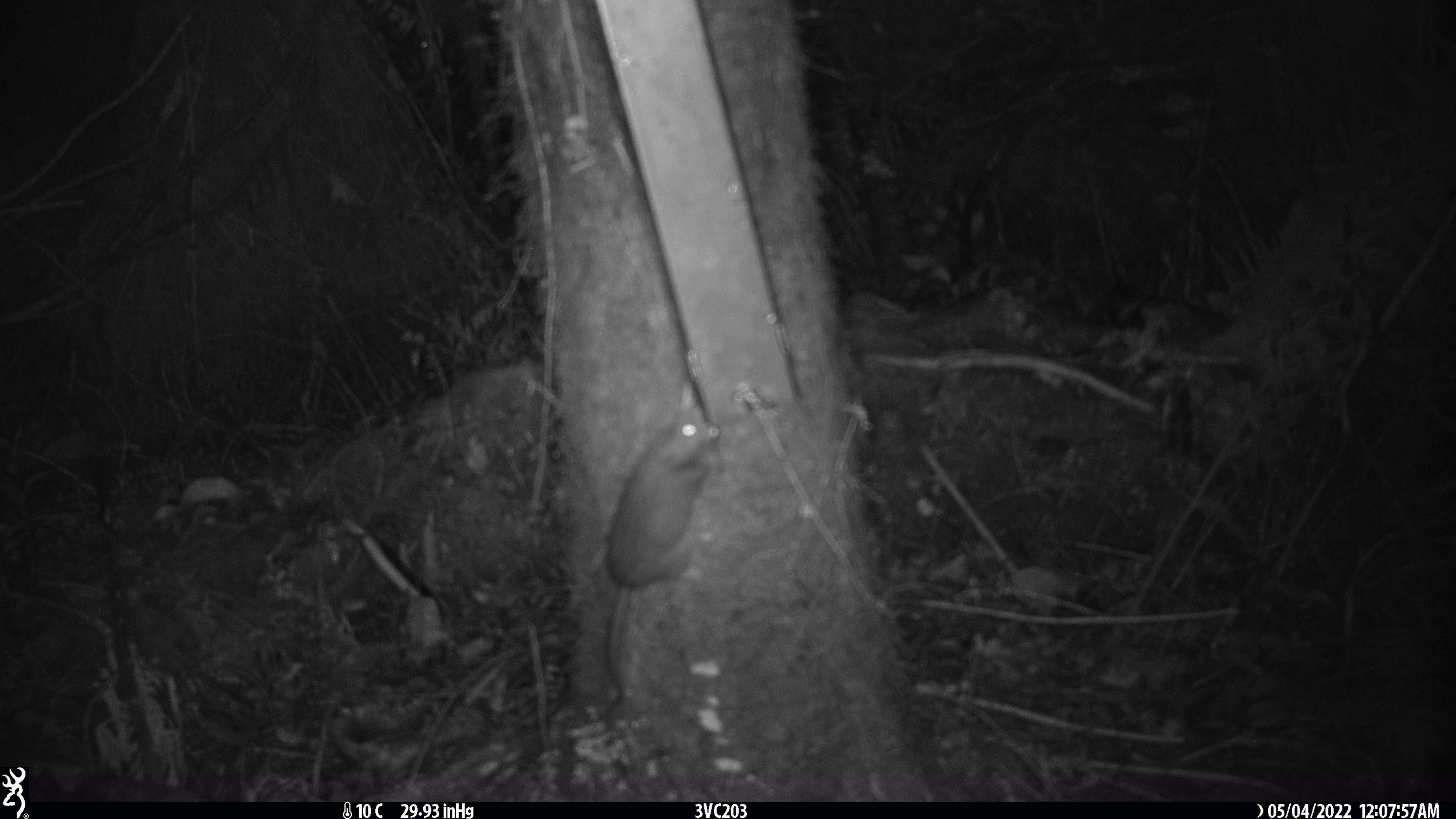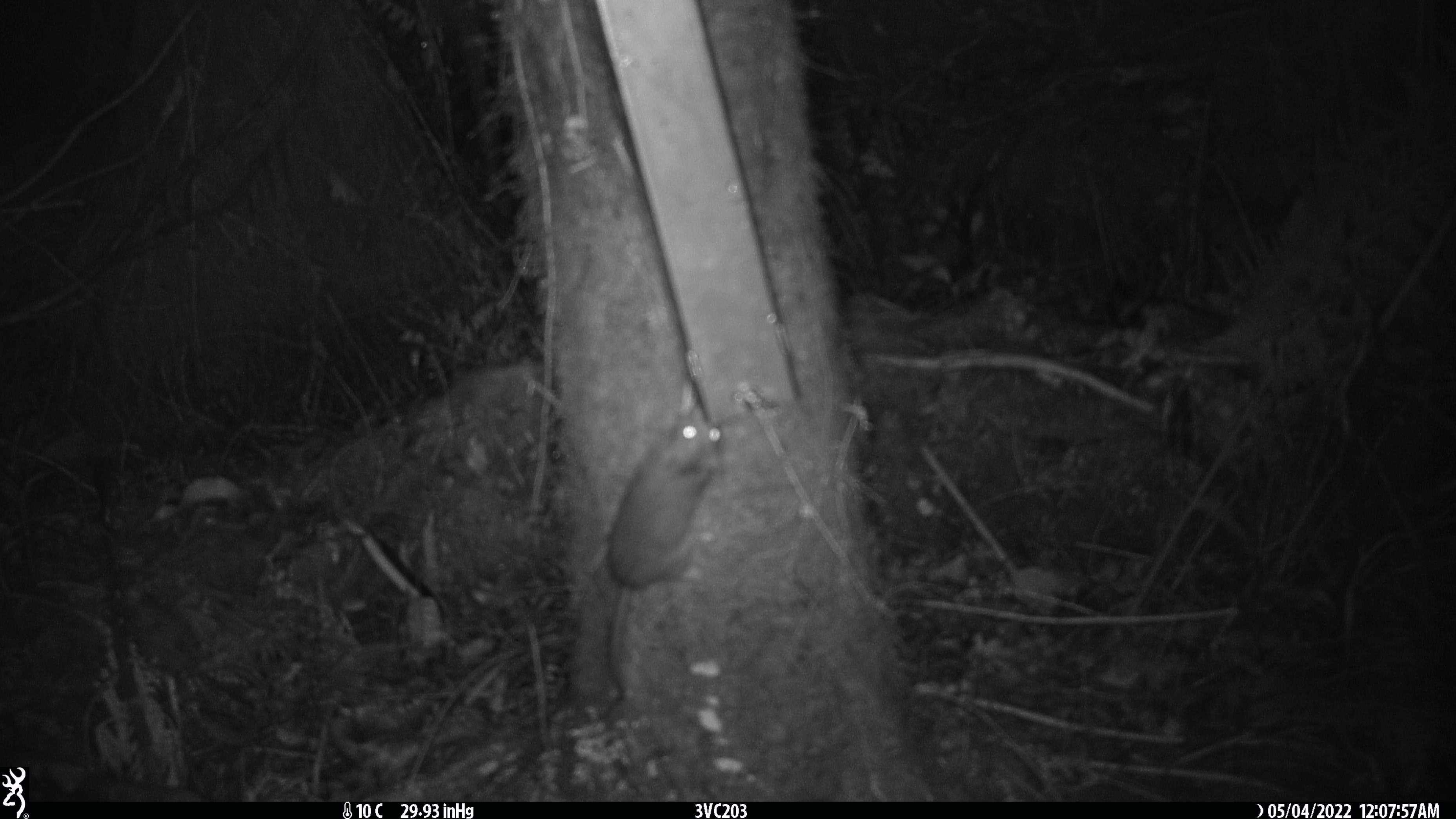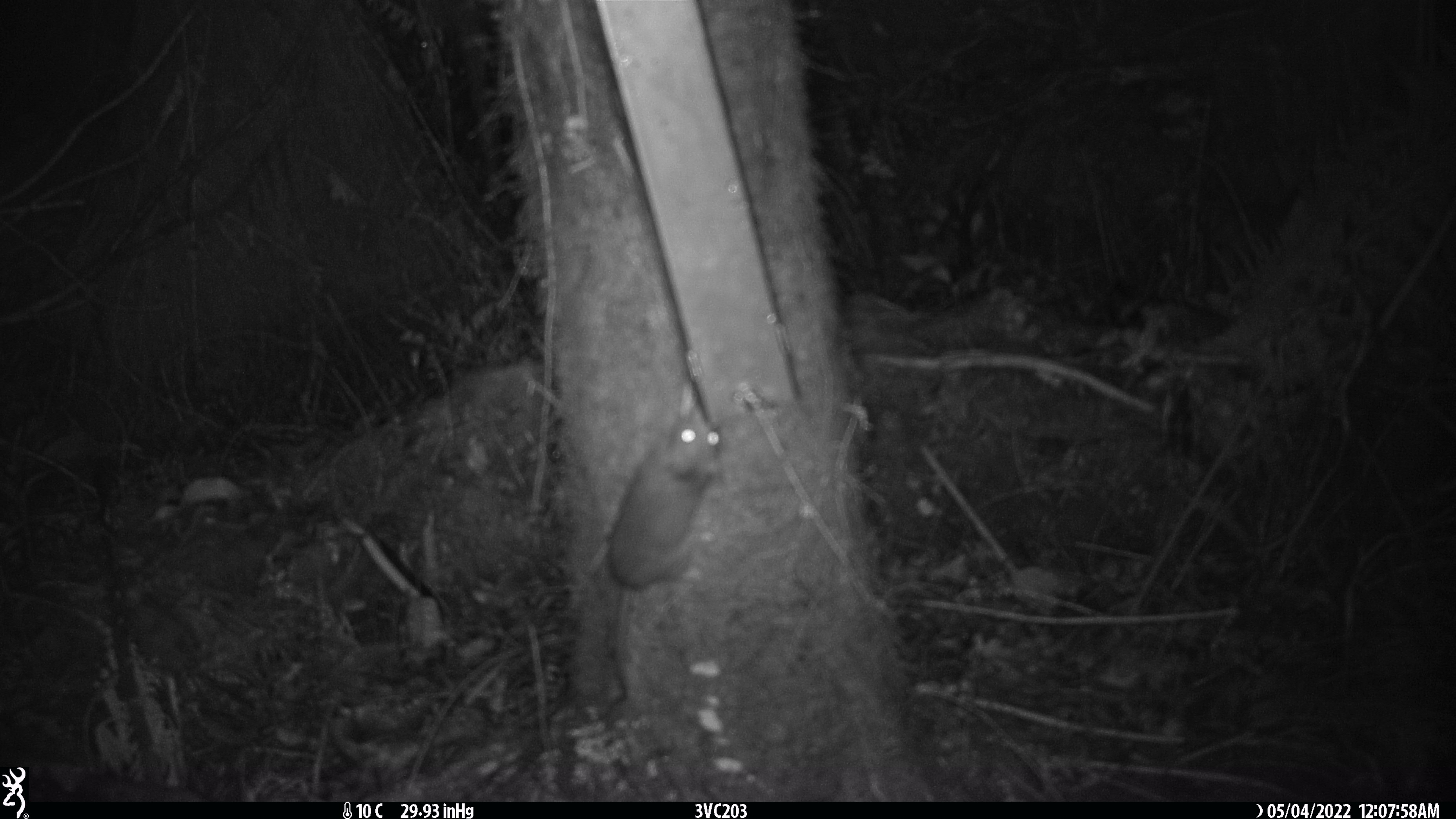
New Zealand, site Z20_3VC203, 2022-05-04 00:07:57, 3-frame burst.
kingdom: Animalia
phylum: Chordata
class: Mammalia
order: Rodentia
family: Muridae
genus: Rattus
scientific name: Rattus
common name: rat